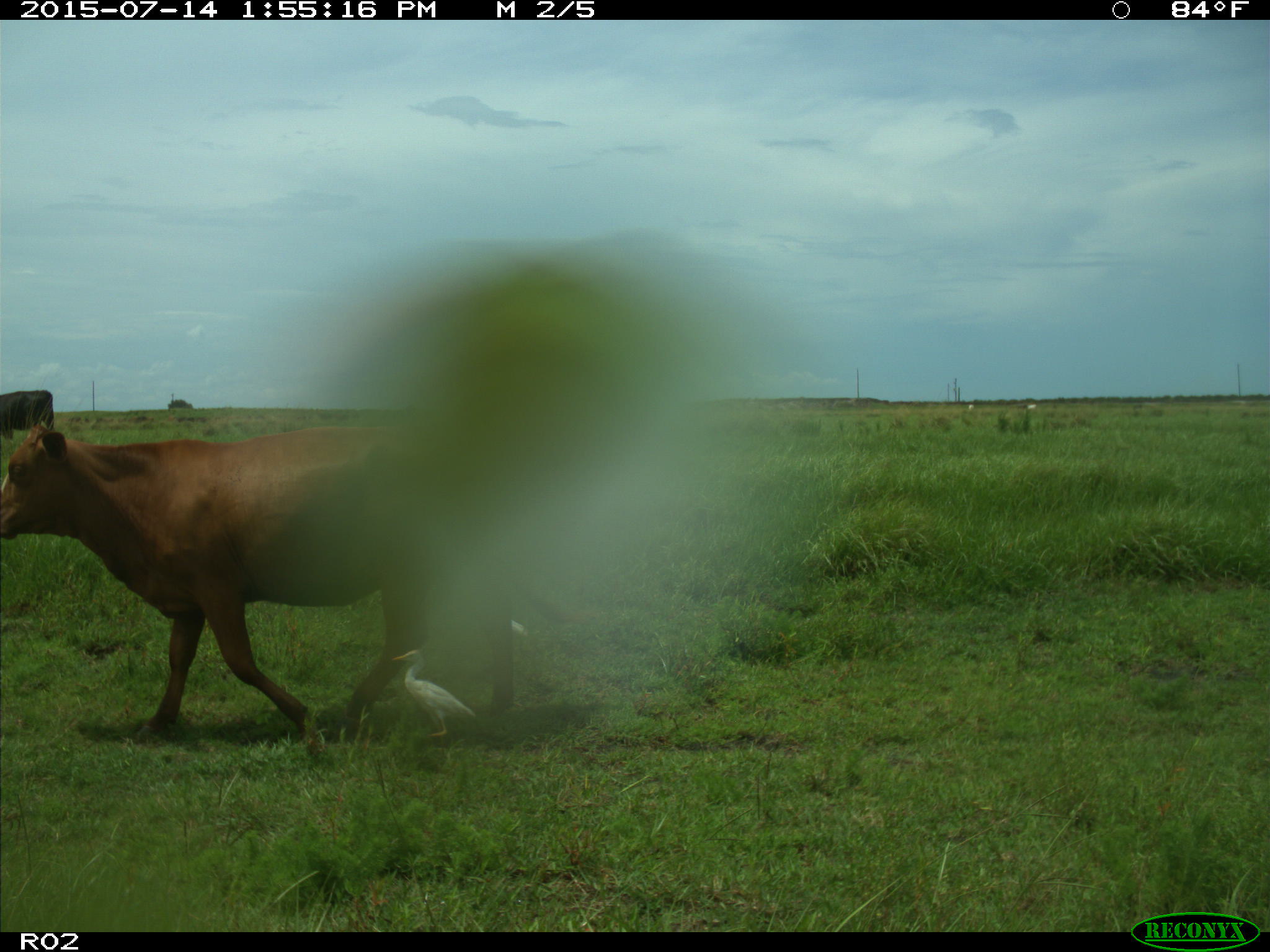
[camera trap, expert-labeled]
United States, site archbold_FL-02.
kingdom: Animalia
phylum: Chordata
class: Mammalia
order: Artiodactyla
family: Bovidae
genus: Bos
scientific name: Bos taurus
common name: domestic cow